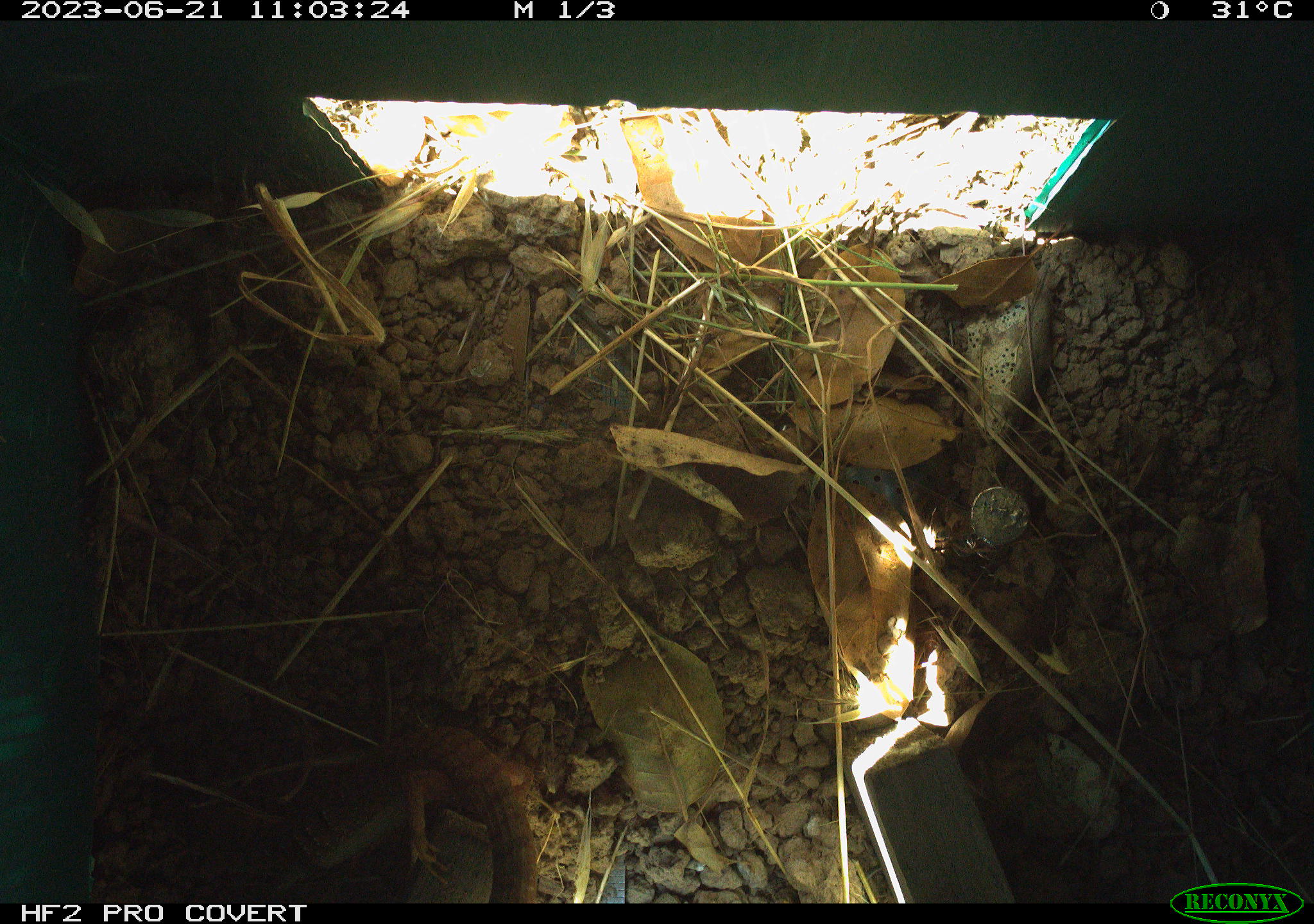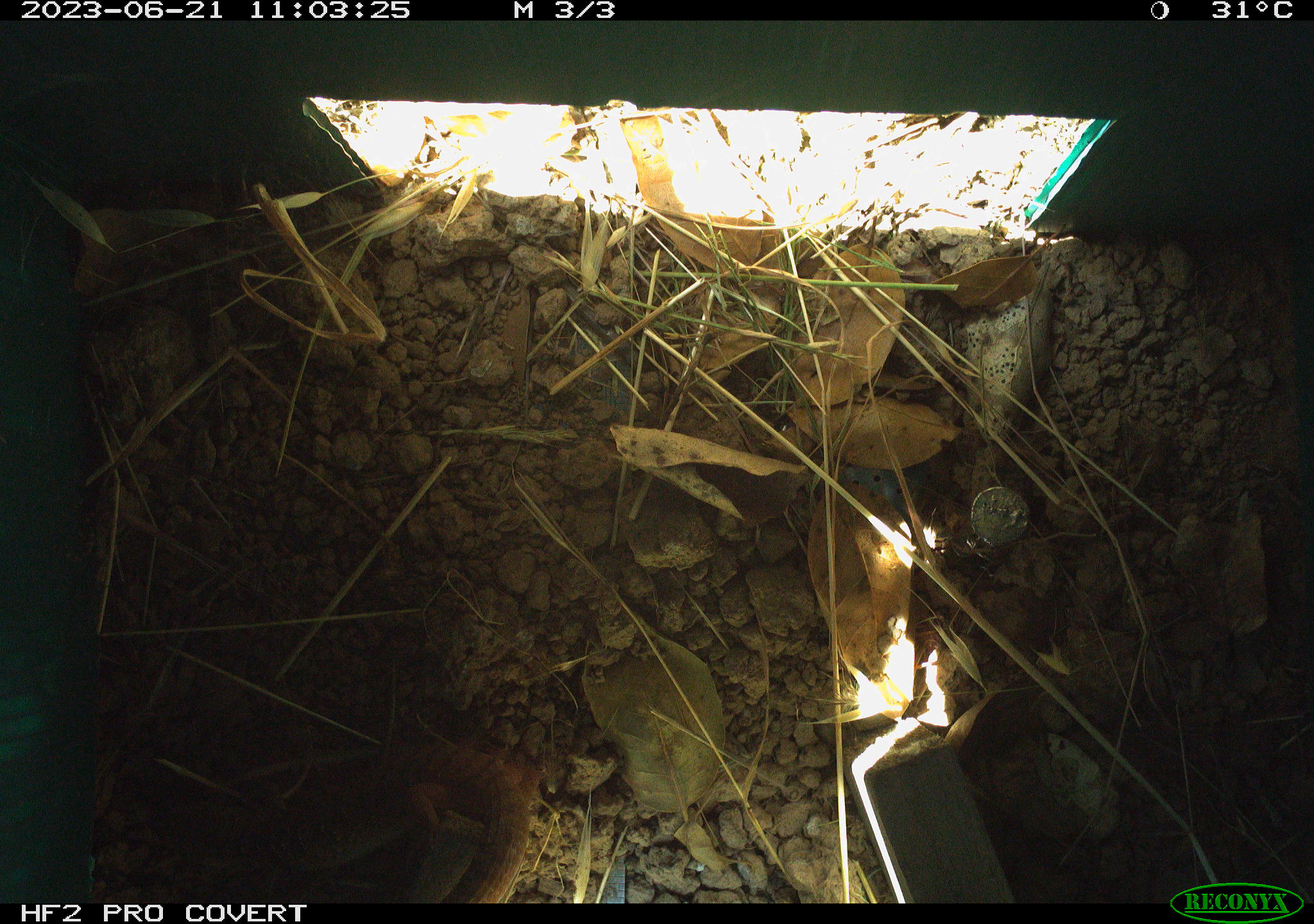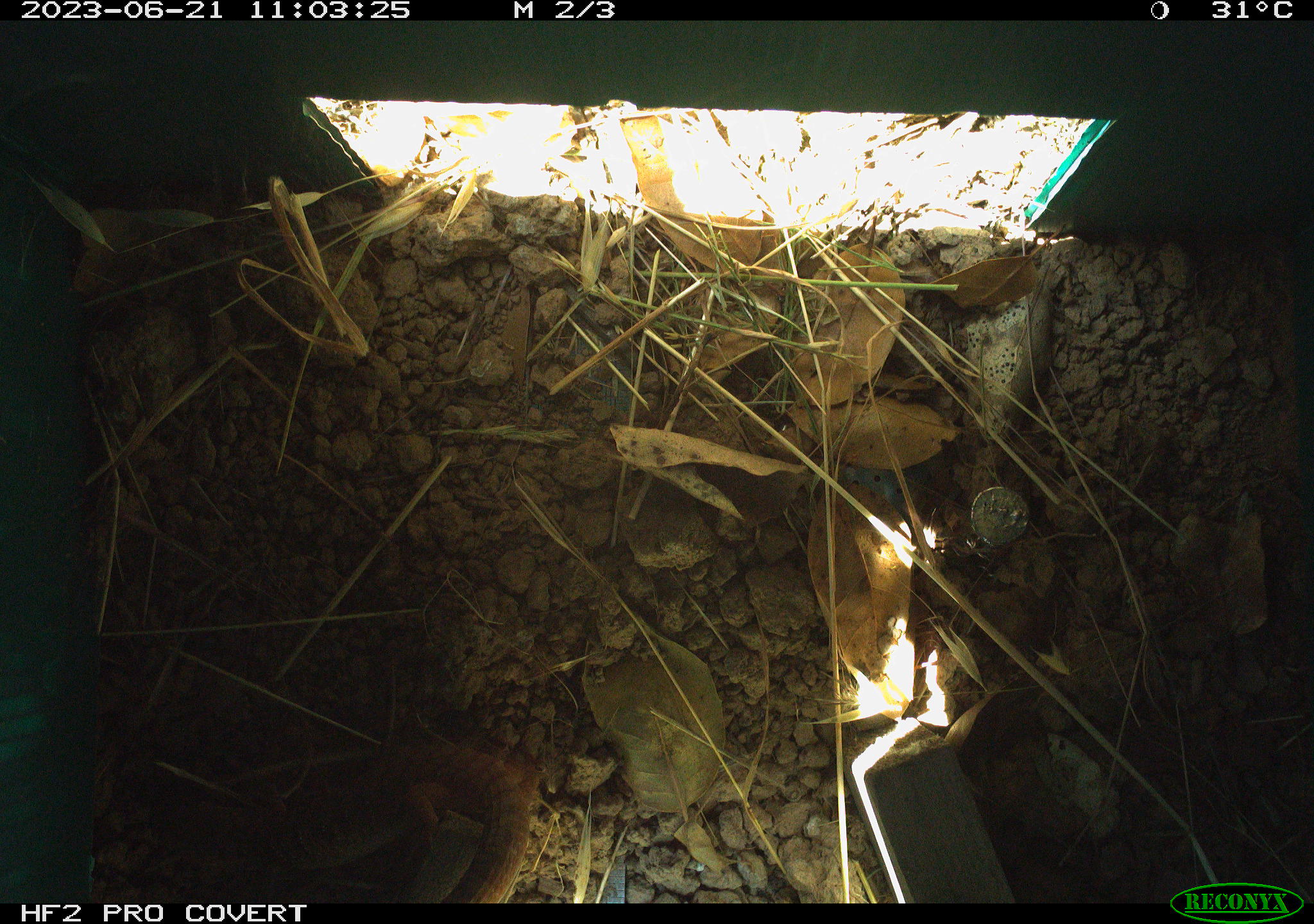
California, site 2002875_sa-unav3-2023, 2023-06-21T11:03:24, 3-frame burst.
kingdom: Animalia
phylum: Chordata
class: Reptilia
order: Squamata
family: Anguidae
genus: Elgaria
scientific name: Elgaria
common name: alligator lizards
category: elgaria species